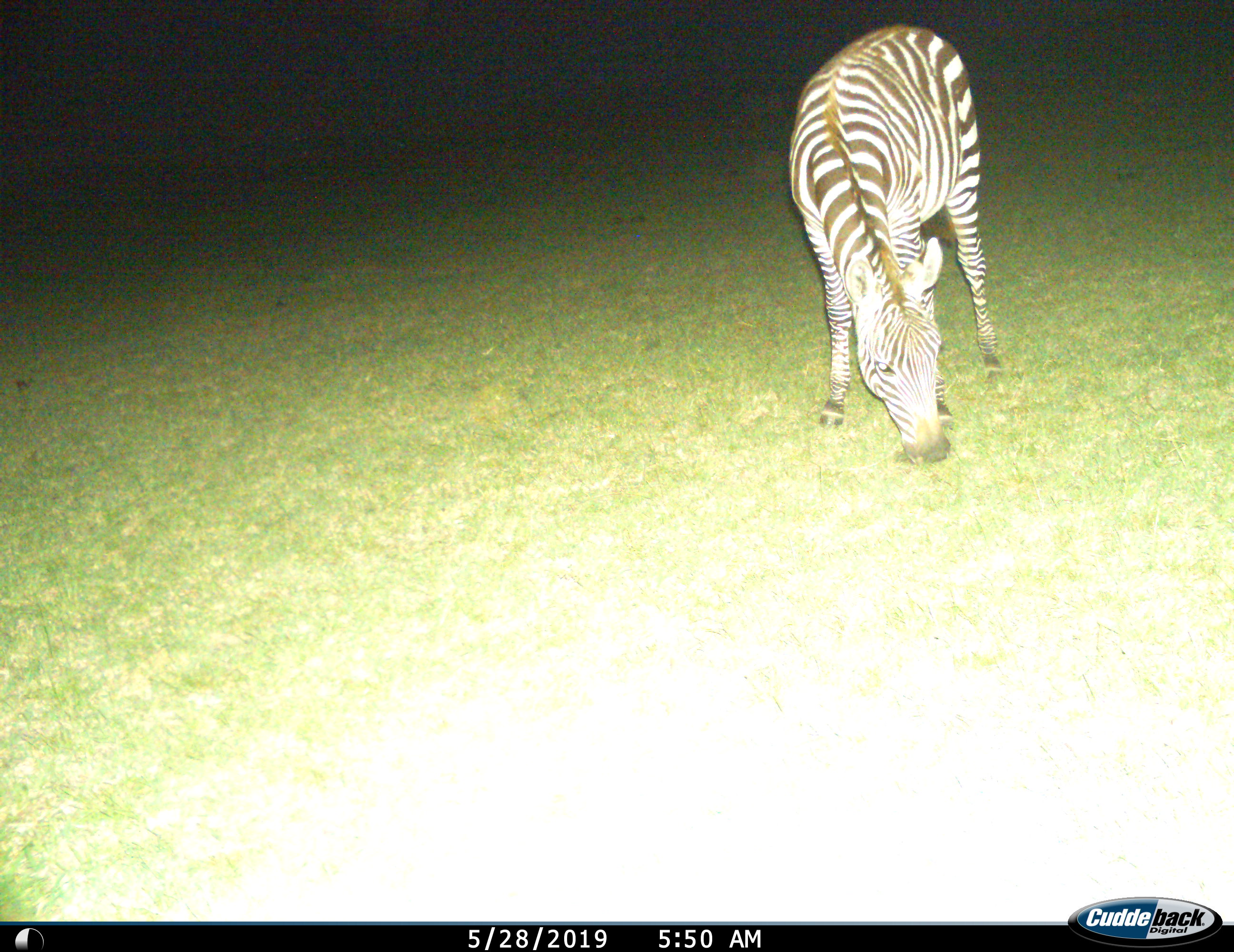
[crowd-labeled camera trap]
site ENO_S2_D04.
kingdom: Animalia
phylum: Chordata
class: Mammalia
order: Perissodactyla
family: Equidae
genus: Equus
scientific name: Equus quagga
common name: plains zebra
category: zebraplains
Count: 1.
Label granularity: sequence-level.